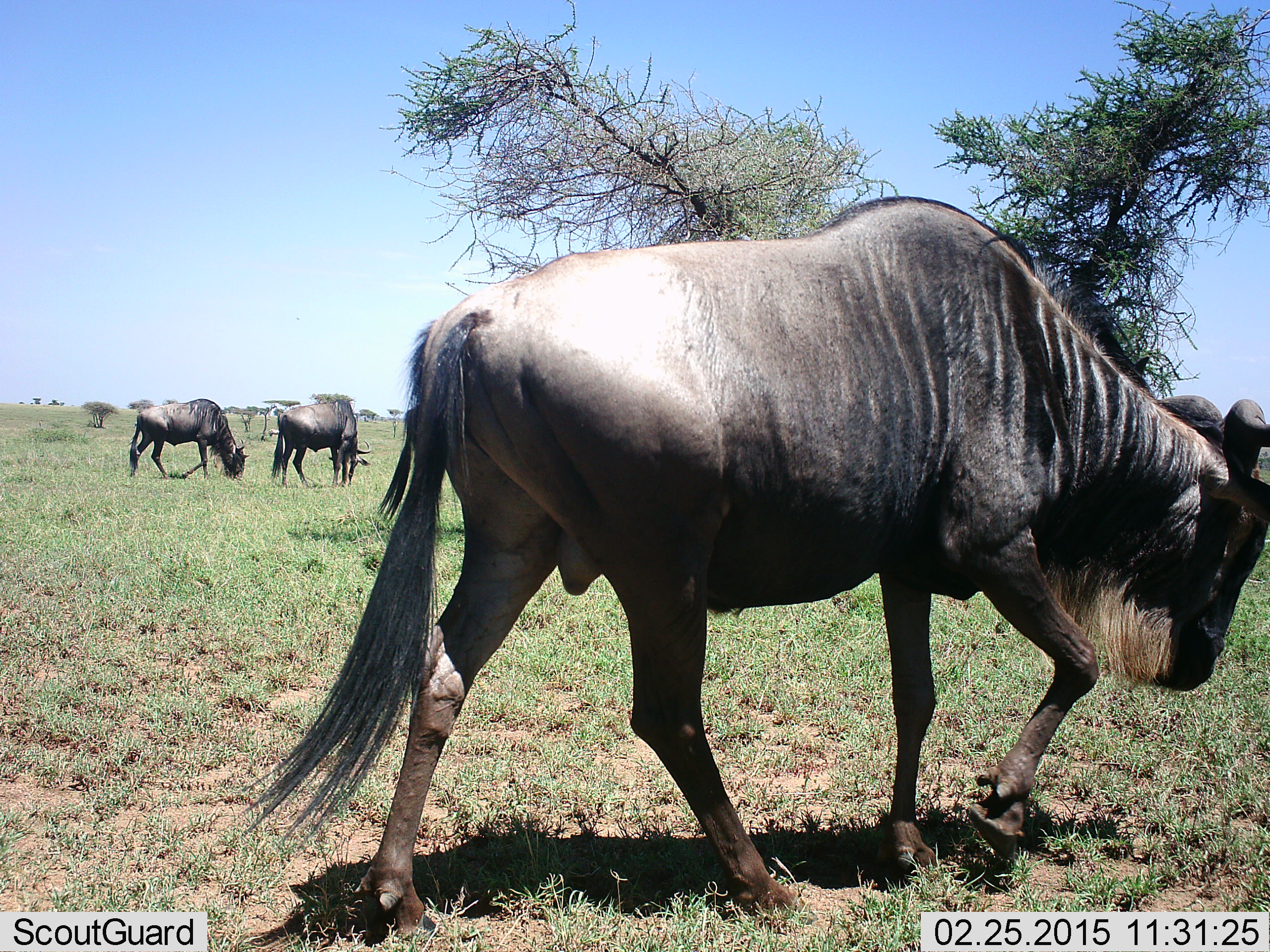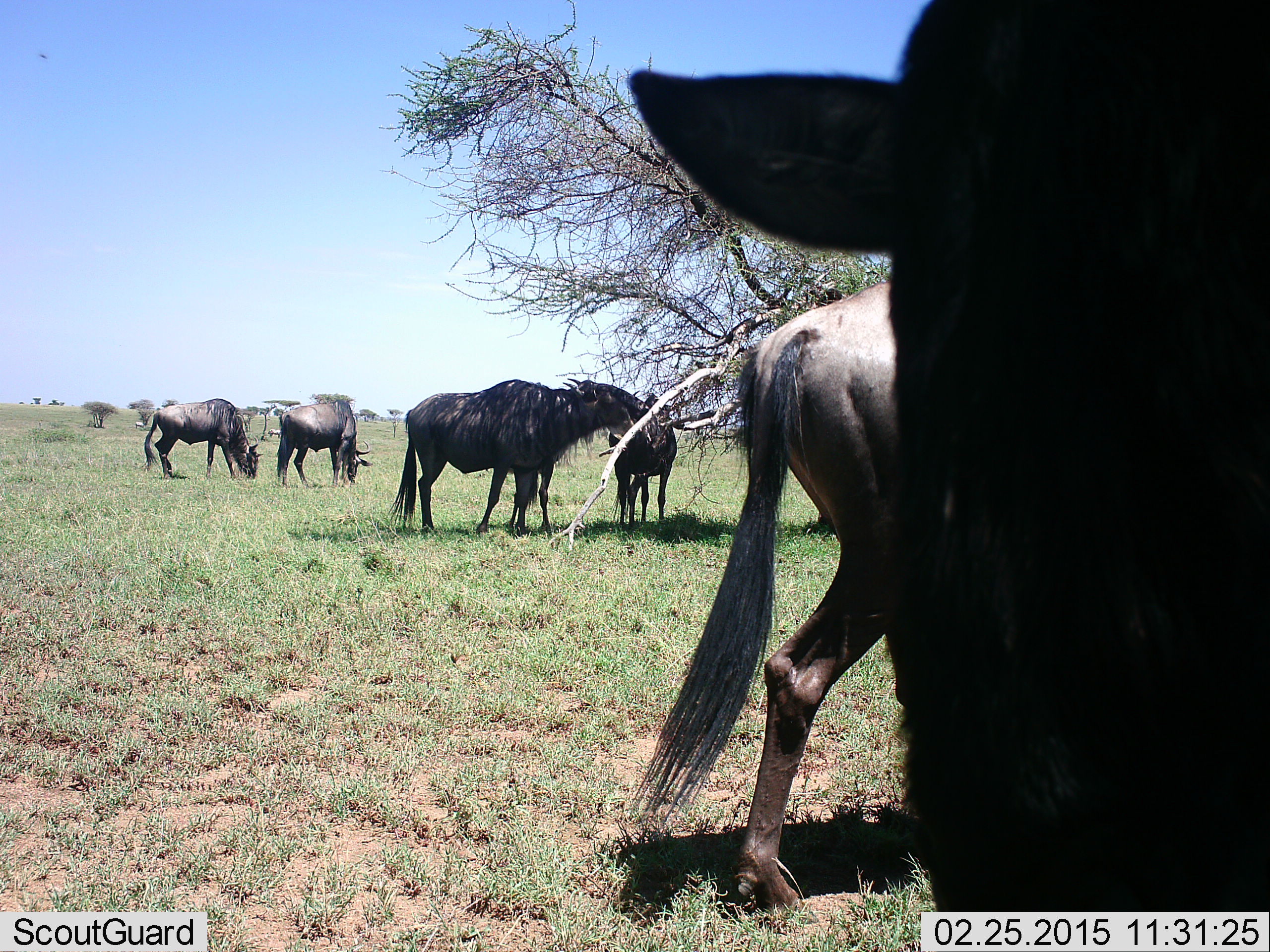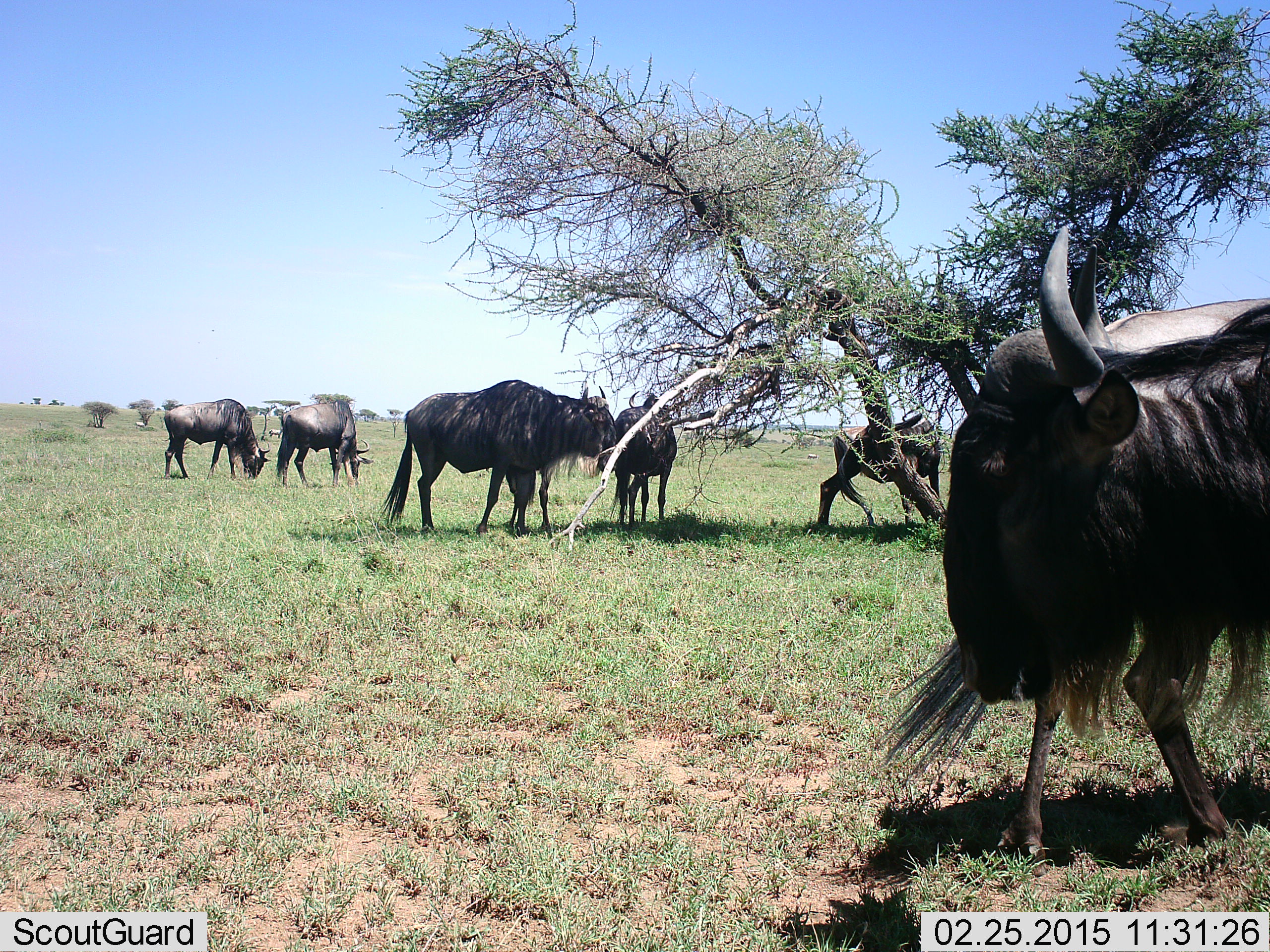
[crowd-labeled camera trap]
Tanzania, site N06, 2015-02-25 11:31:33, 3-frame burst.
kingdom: Animalia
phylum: Chordata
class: Mammalia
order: Artiodactyla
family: Bovidae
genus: Connochaetes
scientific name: Connochaetes taurinus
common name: blue wildebeest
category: wildebeest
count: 7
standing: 91%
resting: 9%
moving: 64%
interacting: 0%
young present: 36%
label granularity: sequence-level